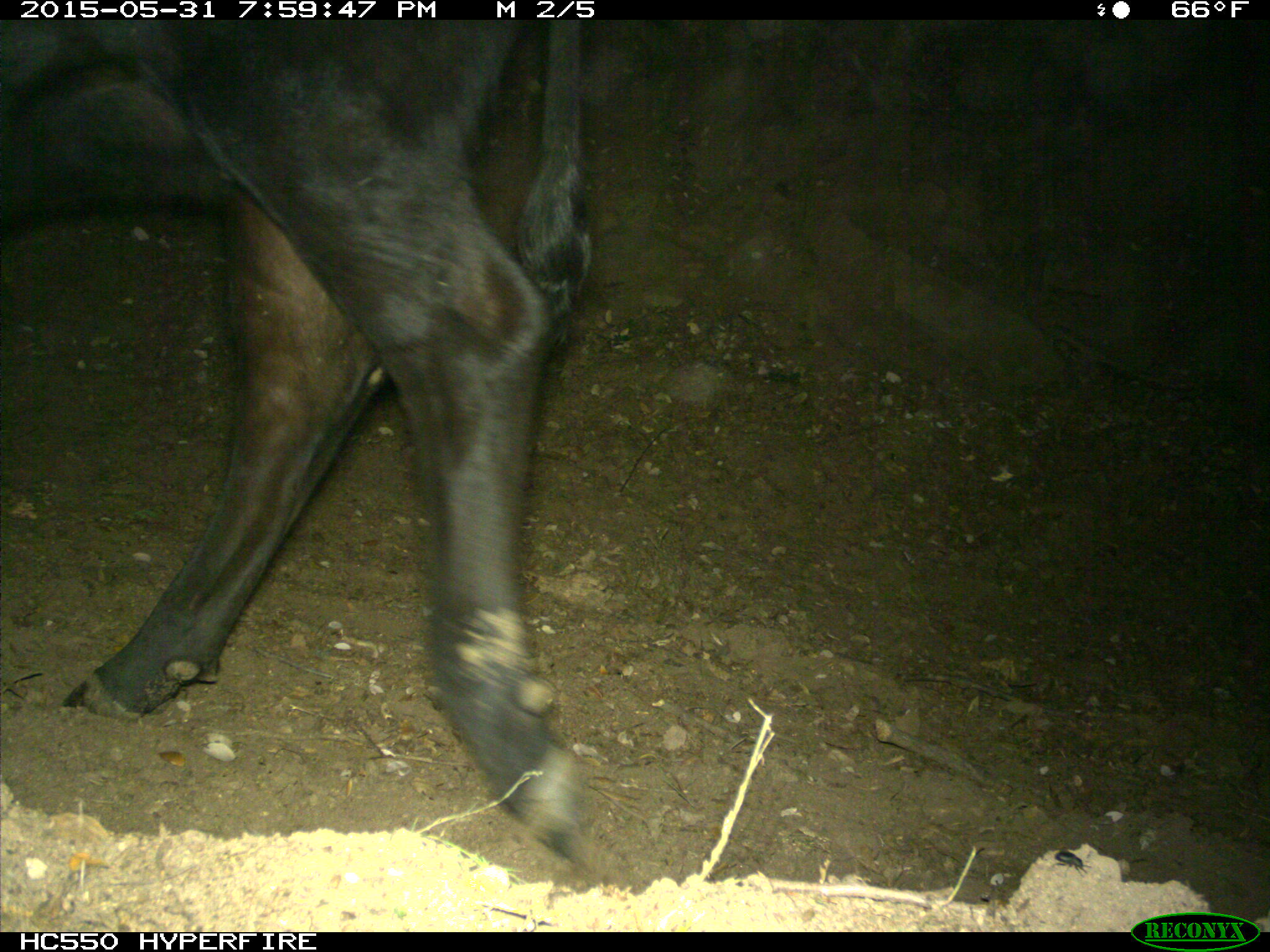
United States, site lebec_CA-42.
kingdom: Animalia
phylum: Chordata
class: Mammalia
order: Artiodactyla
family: Bovidae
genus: Bos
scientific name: Bos taurus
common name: domestic cow